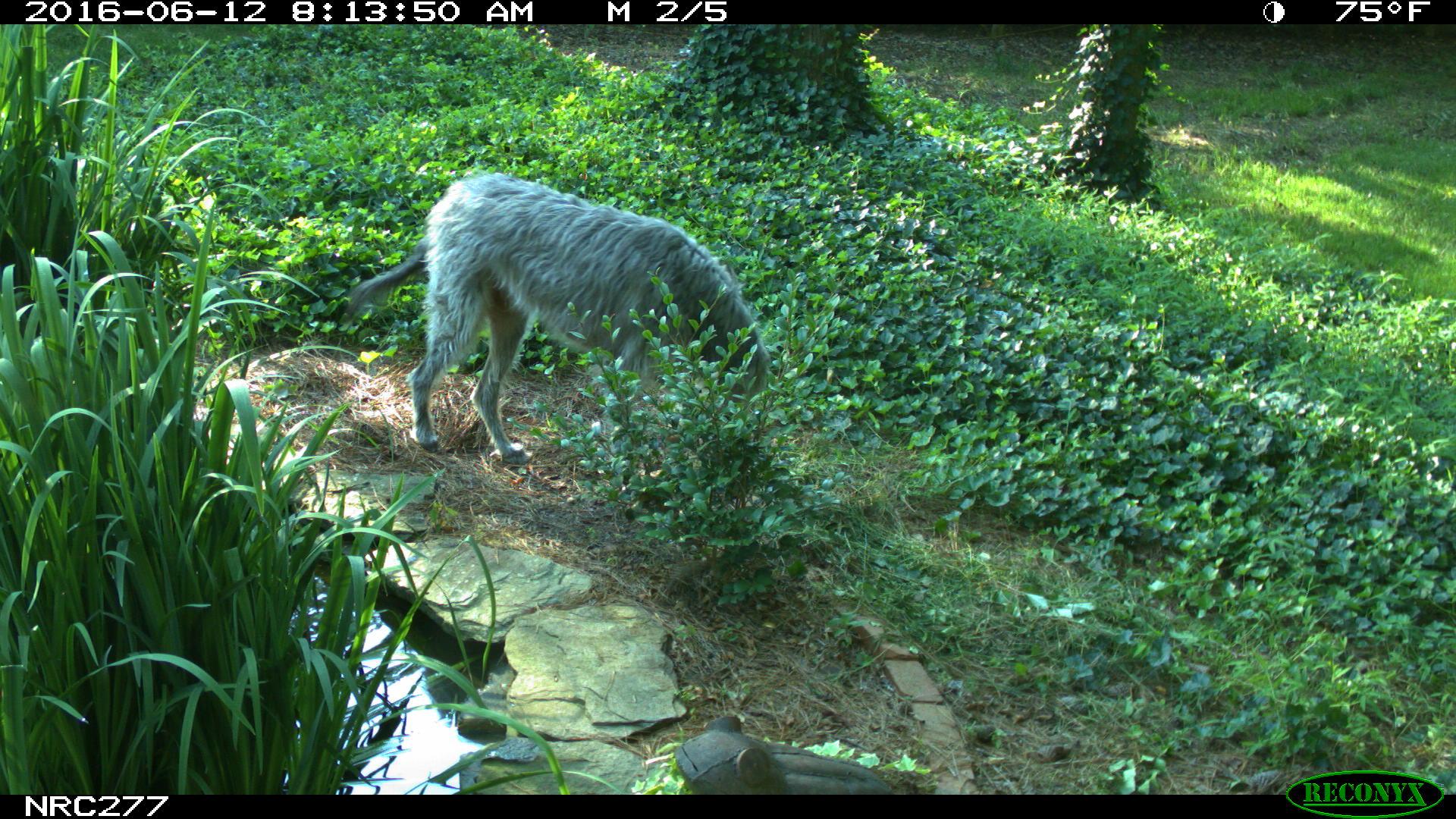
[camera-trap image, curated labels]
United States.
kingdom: Animalia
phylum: Chordata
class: Mammalia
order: Carnivora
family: Canidae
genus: Canis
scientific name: Canis familiaris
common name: domestic dog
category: Dog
Dog (domestic dog) (Canis familiaris).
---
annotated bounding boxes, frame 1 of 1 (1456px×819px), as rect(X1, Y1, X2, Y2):
Dog: rect(328, 155, 772, 473)